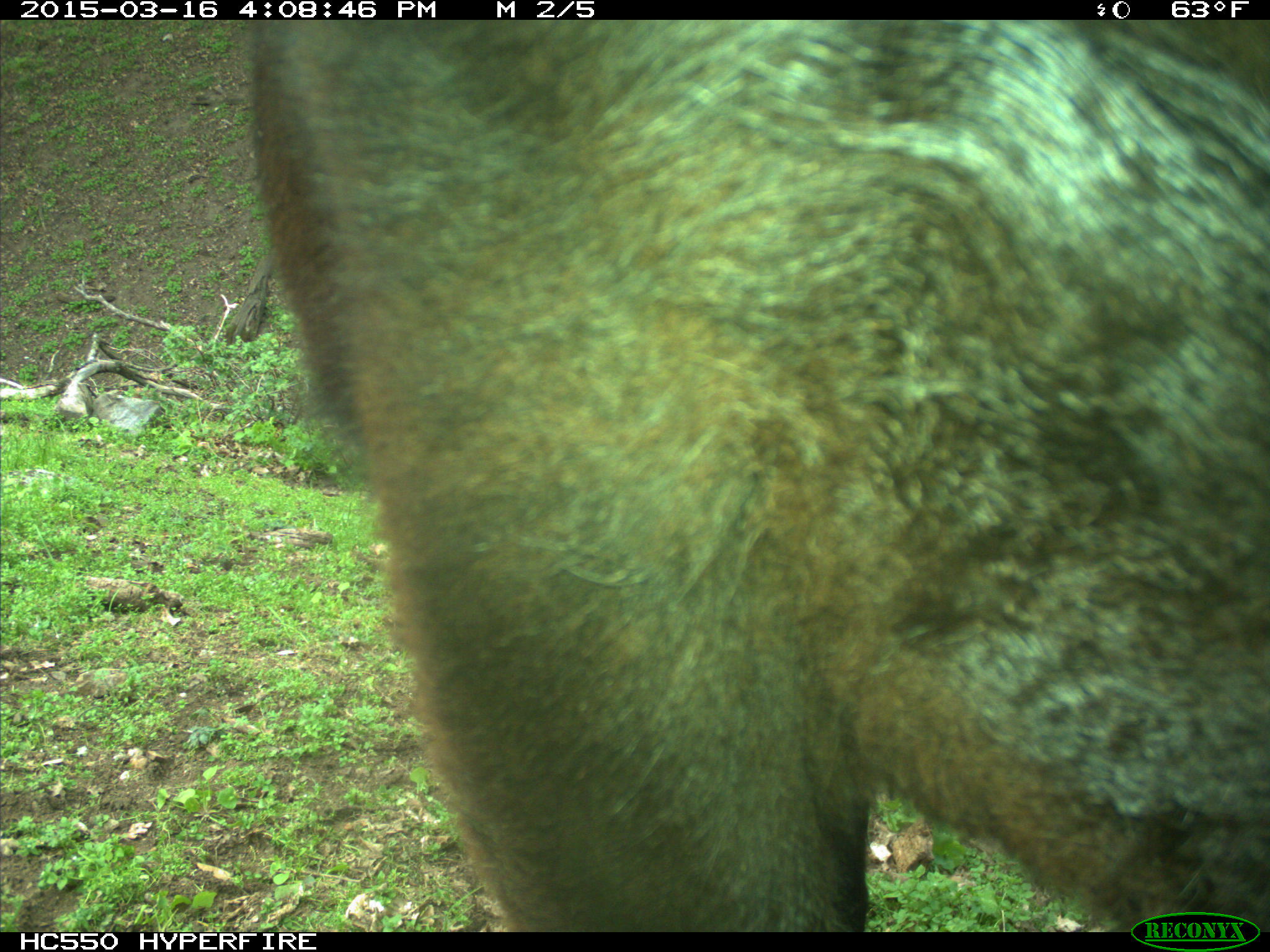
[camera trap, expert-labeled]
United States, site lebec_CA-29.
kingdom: Animalia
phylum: Chordata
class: Mammalia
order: Artiodactyla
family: Bovidae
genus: Bos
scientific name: Bos taurus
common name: domestic cow